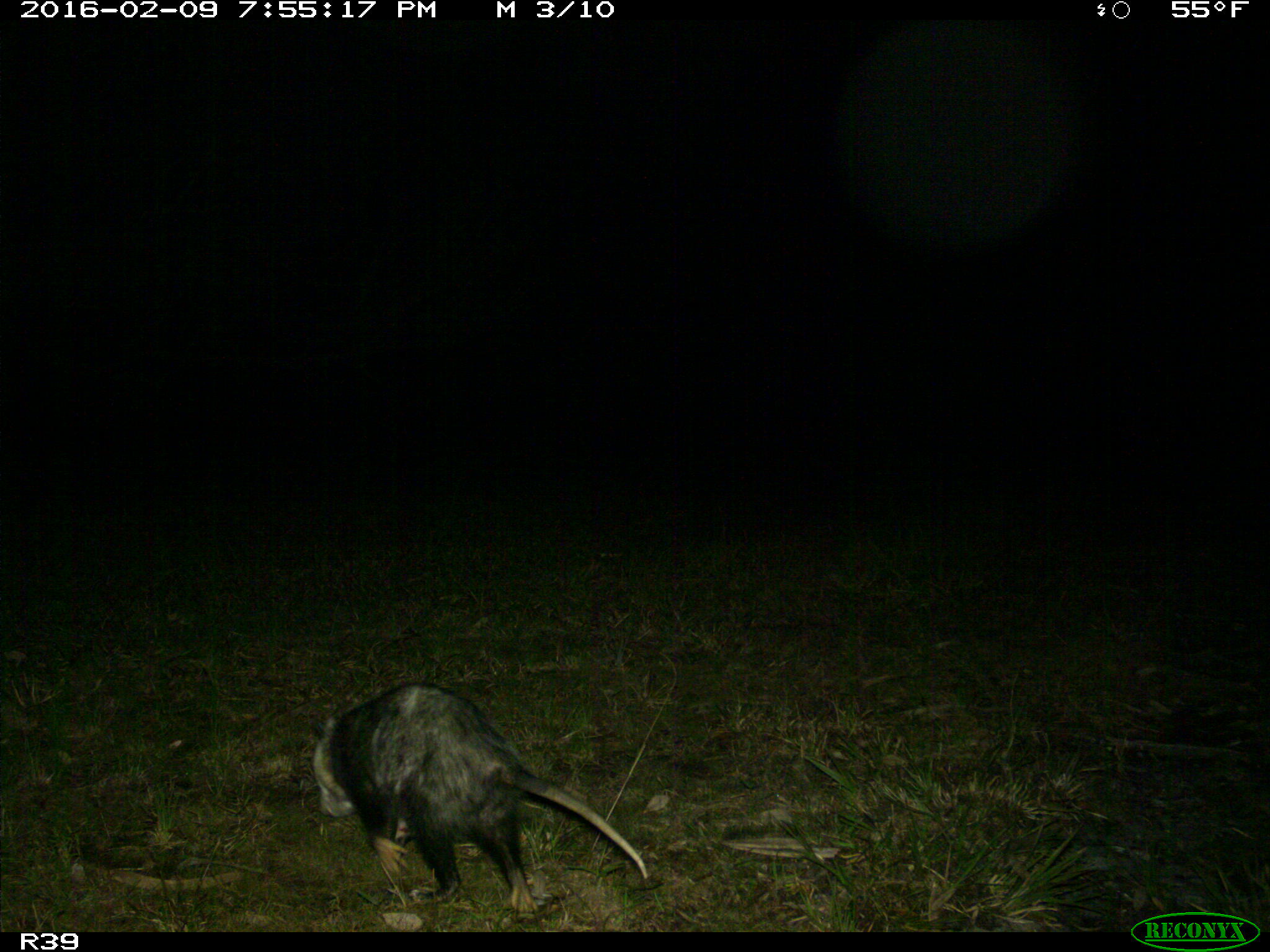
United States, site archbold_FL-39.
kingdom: Animalia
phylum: Chordata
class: Mammalia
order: Didelphimorphia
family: Didelphidae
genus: Didelphis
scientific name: Didelphis virginiana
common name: virginia opossum